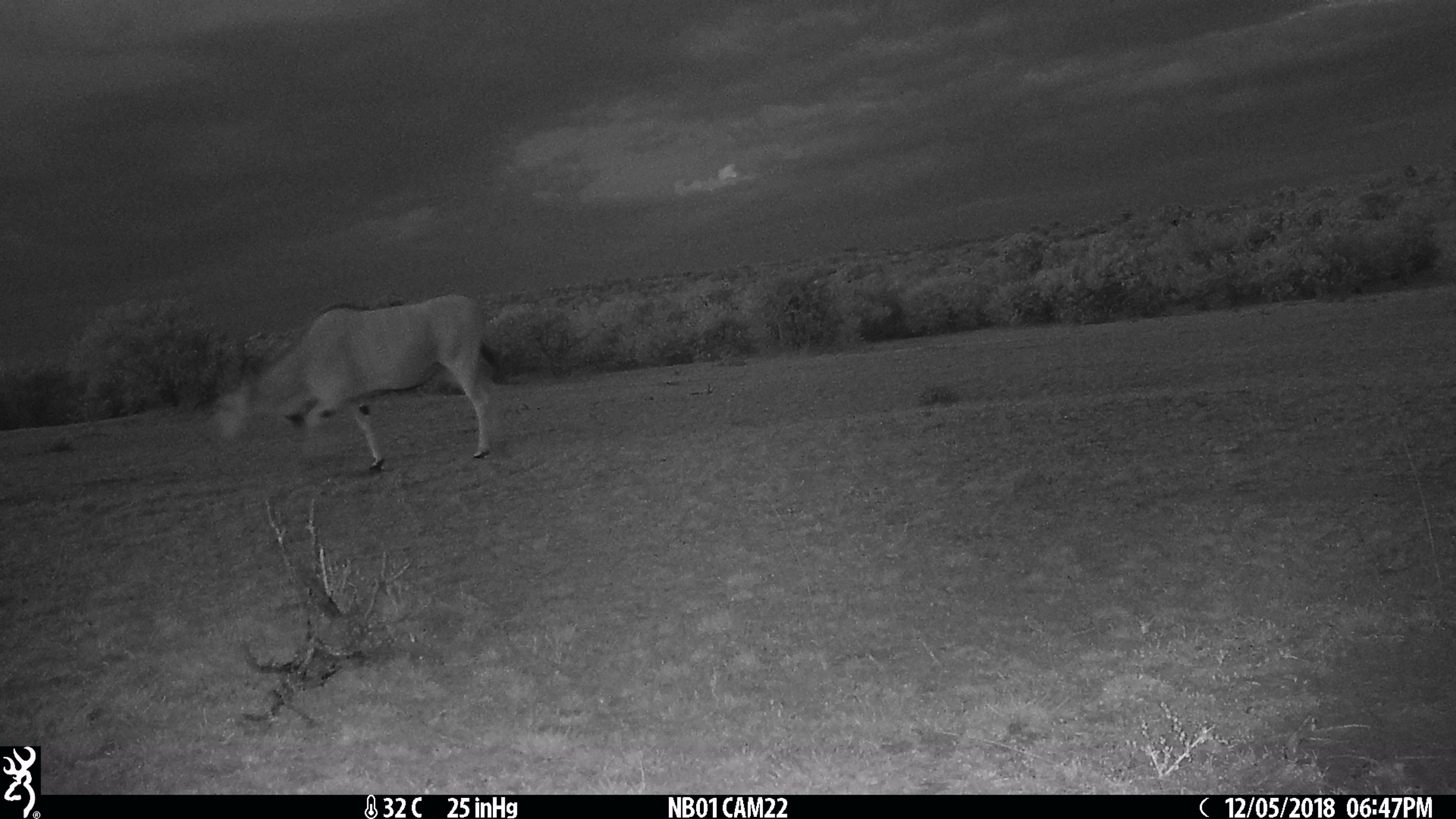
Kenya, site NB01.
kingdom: Animalia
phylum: Chordata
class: Mammalia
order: Artiodactyla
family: Bovidae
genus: Tragelaphus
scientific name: Tragelaphus oryx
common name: eland